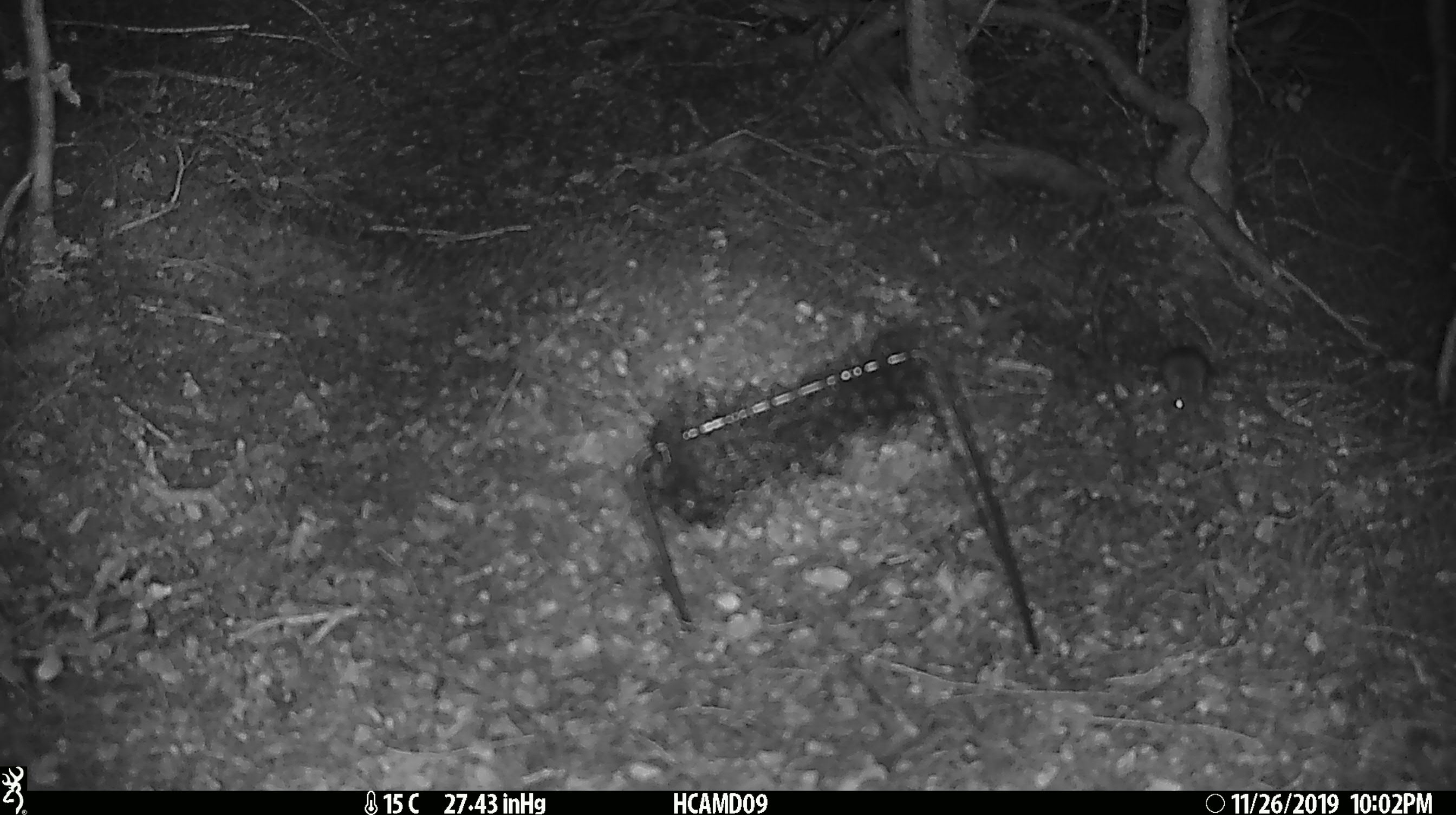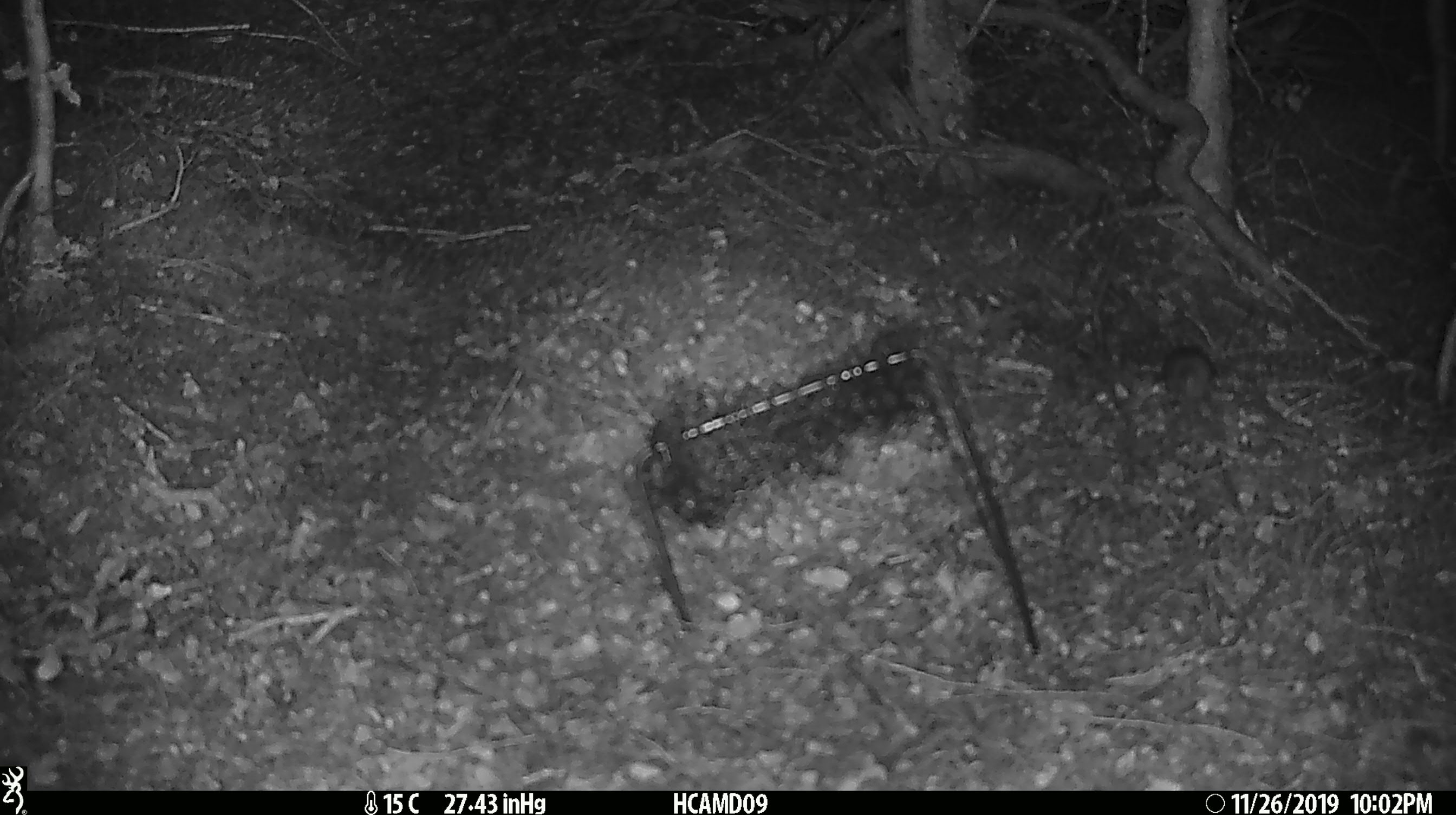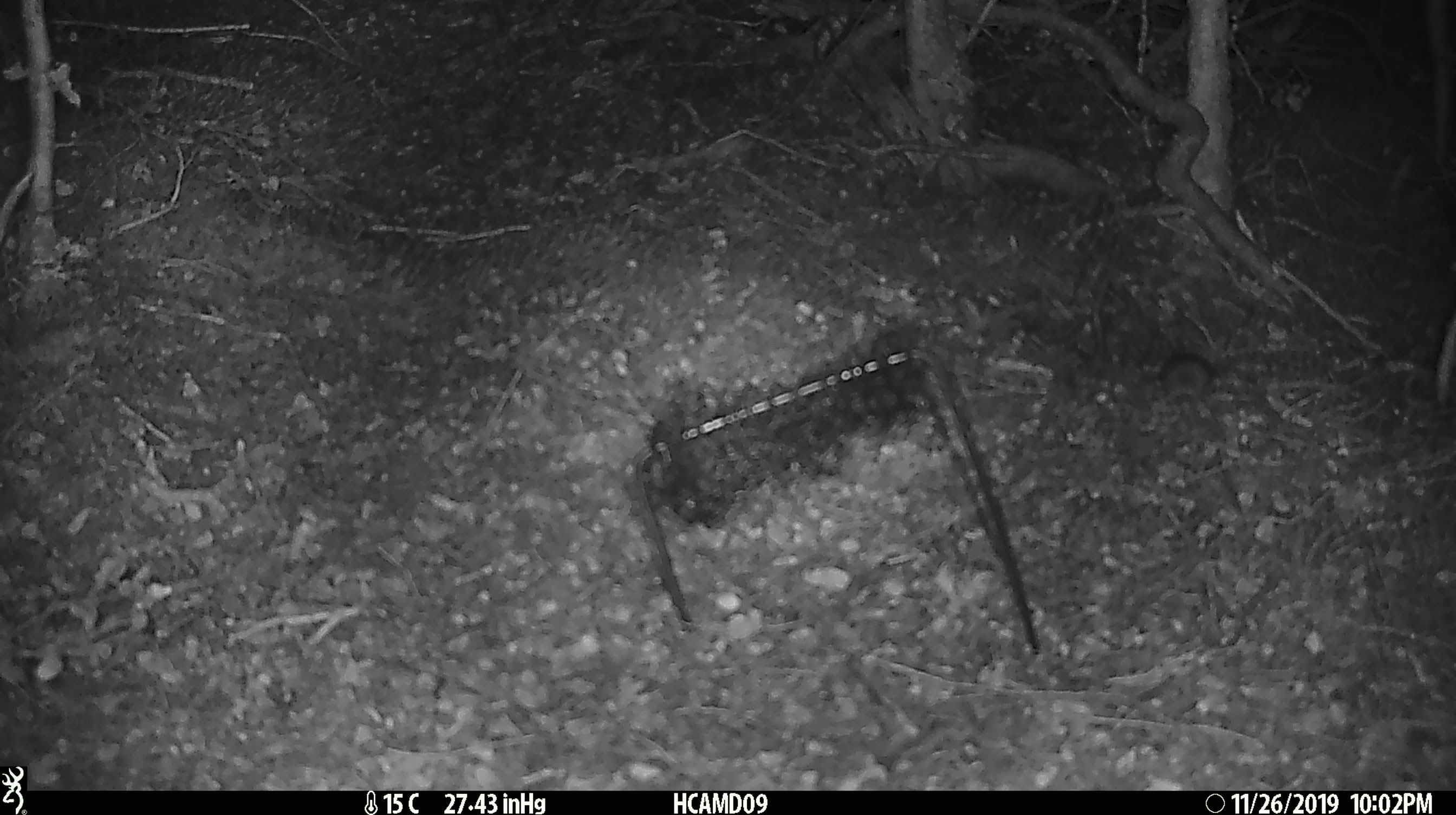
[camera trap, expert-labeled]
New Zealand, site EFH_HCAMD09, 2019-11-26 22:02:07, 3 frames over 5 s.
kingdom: Animalia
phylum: Chordata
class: Mammalia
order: Rodentia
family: Muridae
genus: Mus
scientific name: Mus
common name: mouse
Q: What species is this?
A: Mouse (Mus).